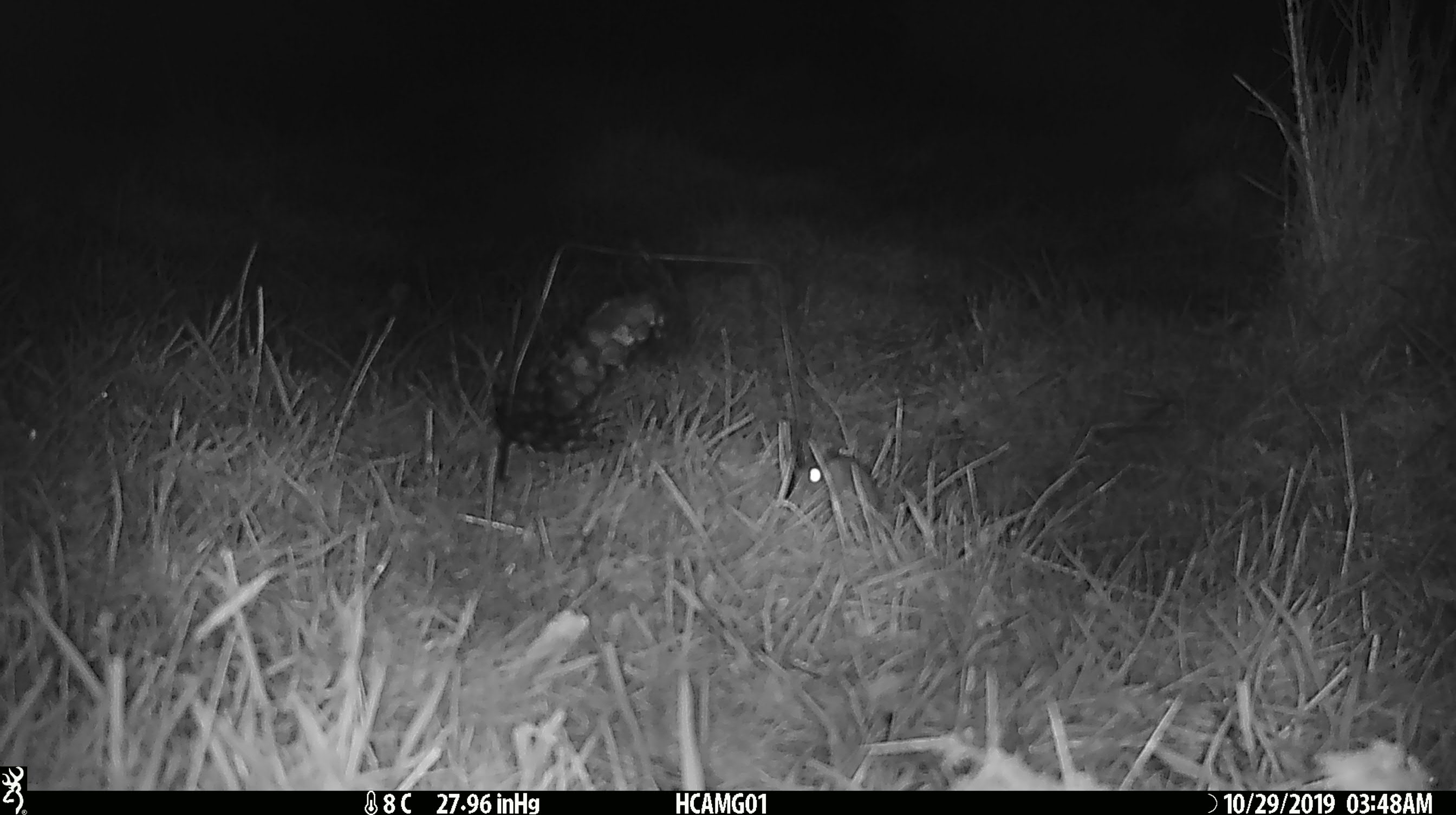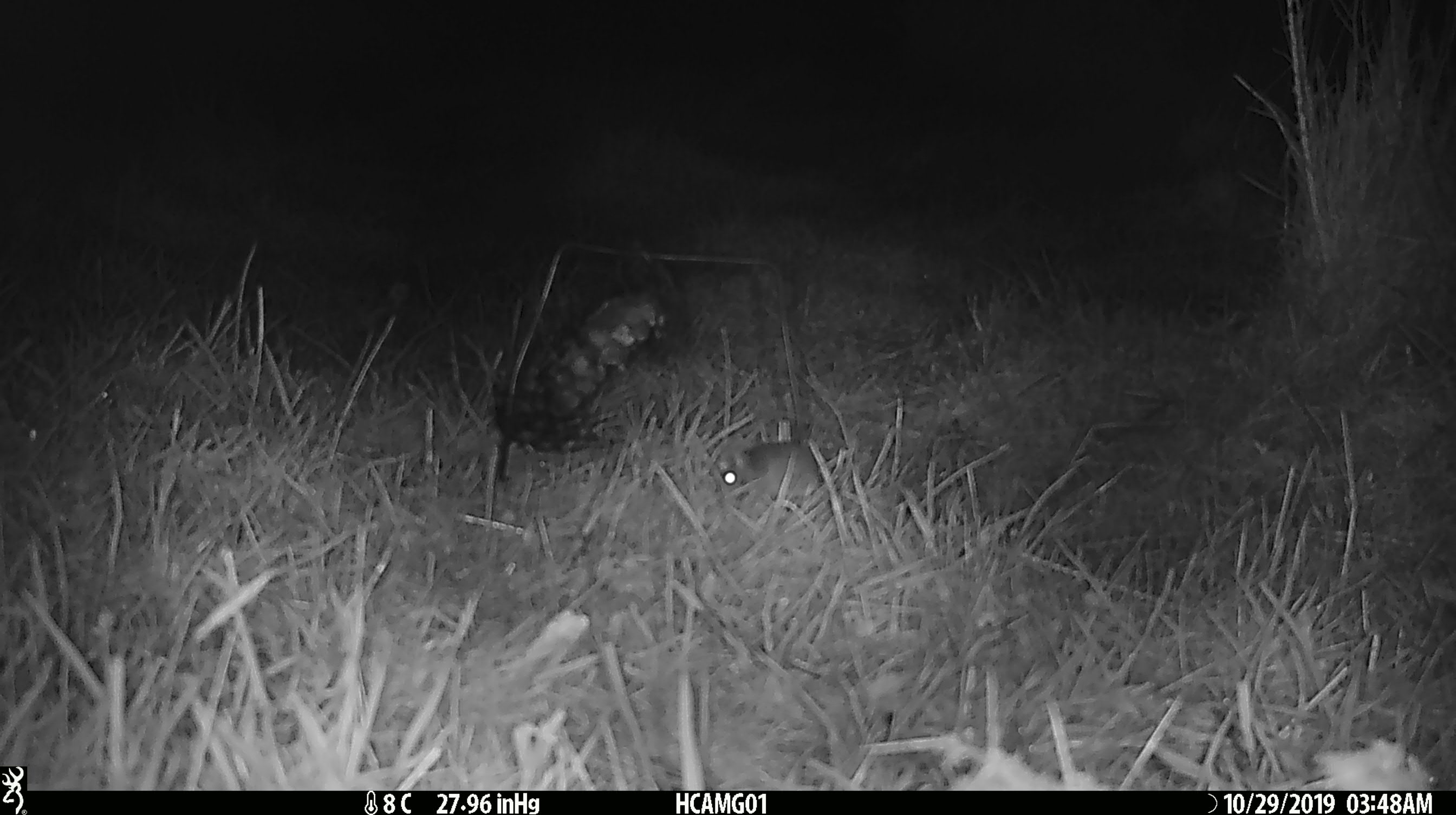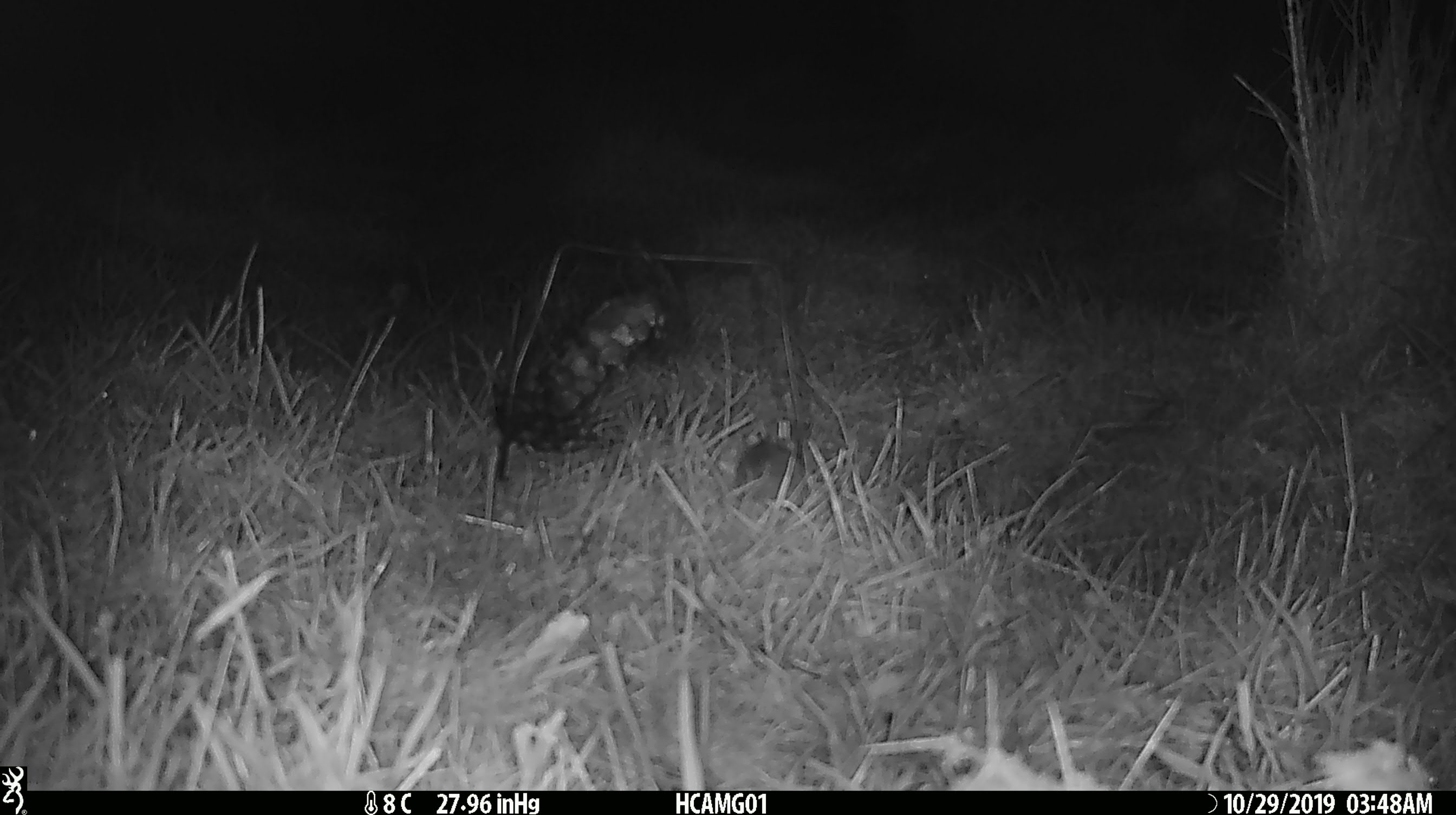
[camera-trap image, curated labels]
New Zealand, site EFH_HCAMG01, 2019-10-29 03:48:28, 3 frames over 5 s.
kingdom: Animalia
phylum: Chordata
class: Mammalia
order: Rodentia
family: Muridae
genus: Mus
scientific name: Mus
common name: mouse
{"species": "mouse (Mus)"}